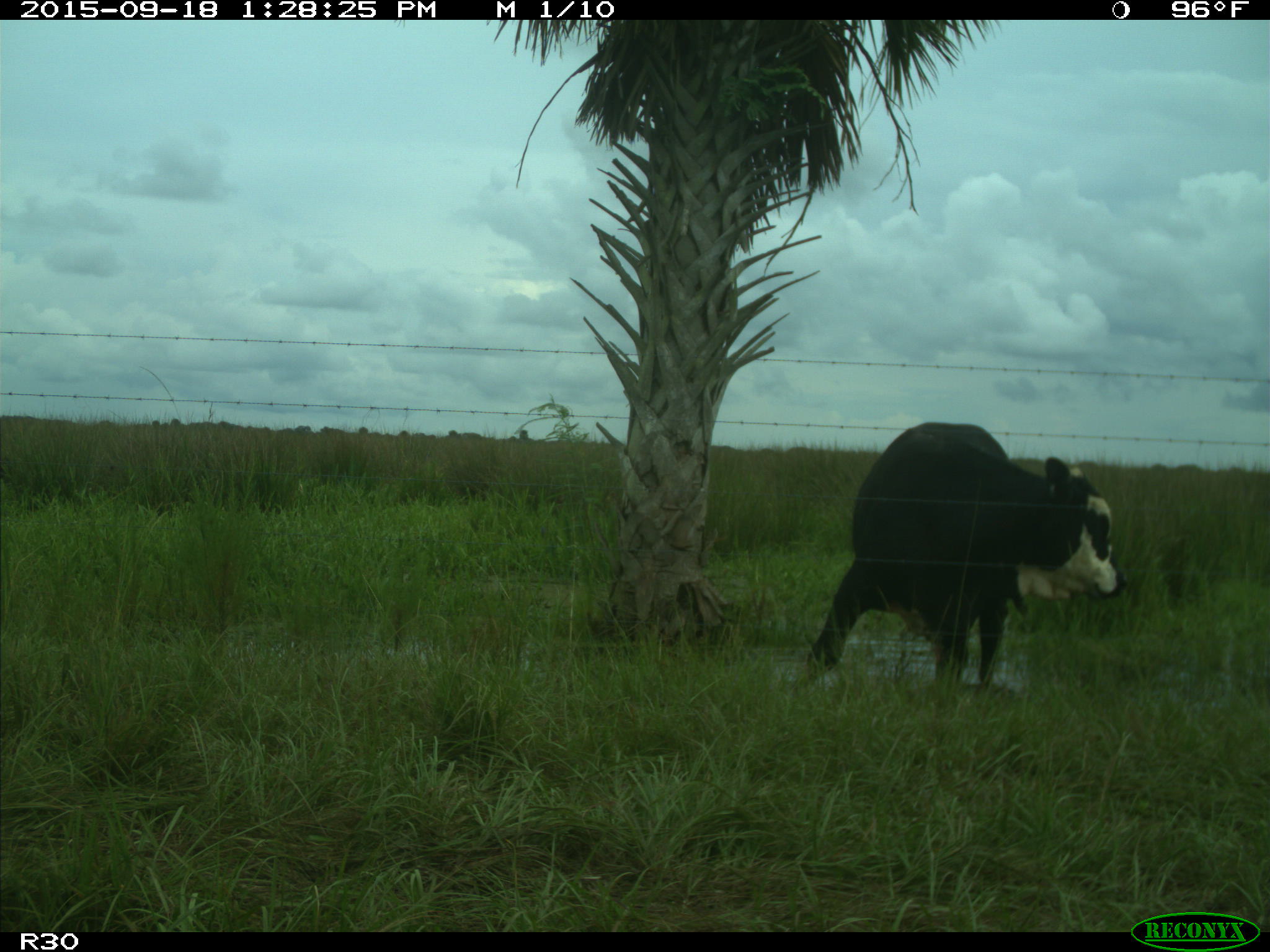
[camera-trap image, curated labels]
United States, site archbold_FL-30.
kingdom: Animalia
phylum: Chordata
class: Mammalia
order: Artiodactyla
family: Bovidae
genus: Bos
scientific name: Bos taurus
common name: domestic cow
Bos taurus (domestic cow).